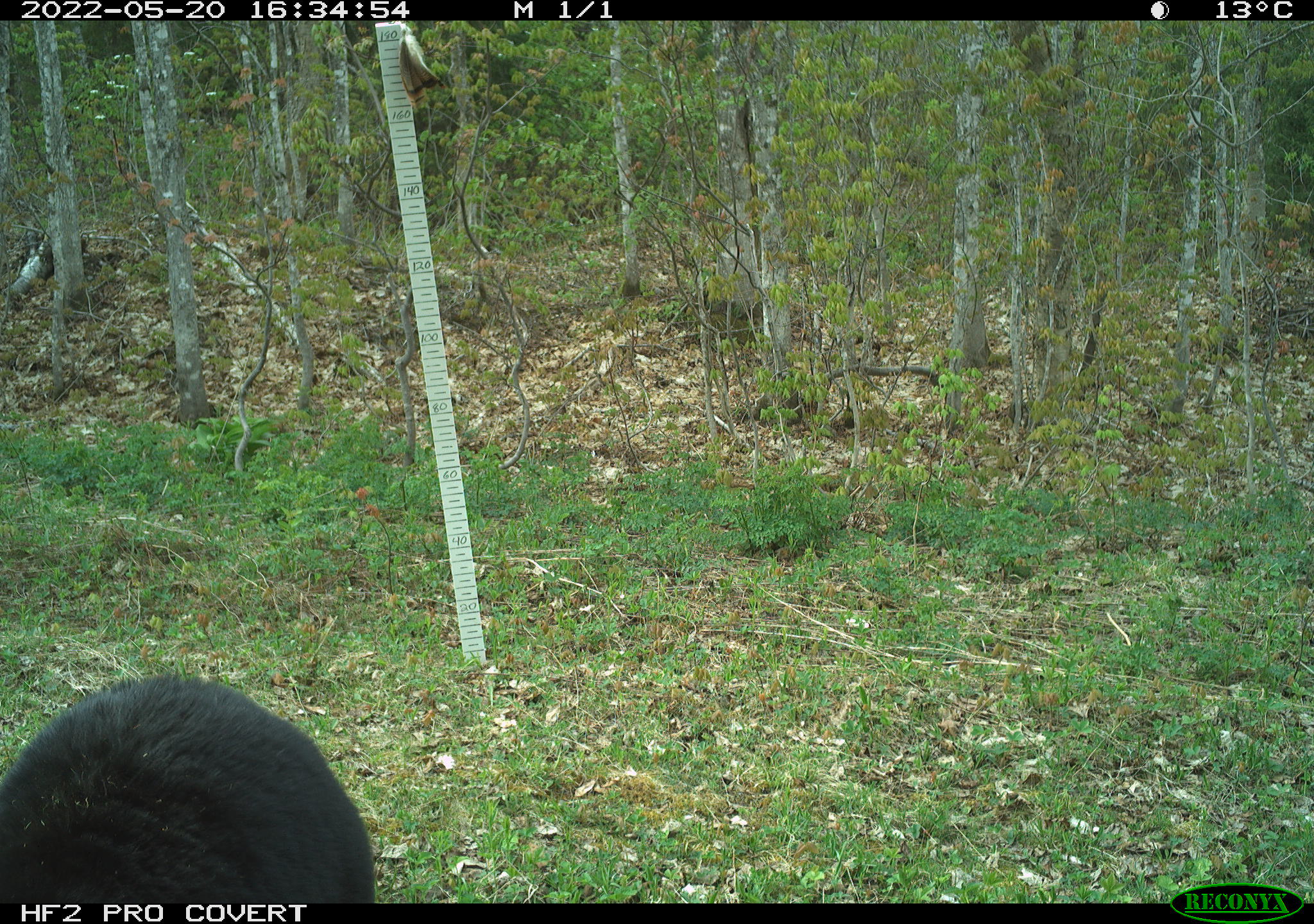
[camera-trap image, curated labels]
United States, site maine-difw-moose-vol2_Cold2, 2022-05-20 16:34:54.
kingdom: Animalia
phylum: Chordata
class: Mammalia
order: Carnivora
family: Ursidae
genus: Ursus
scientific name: Ursus americanus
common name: black bear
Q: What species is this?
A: Black bear (Ursus americanus).